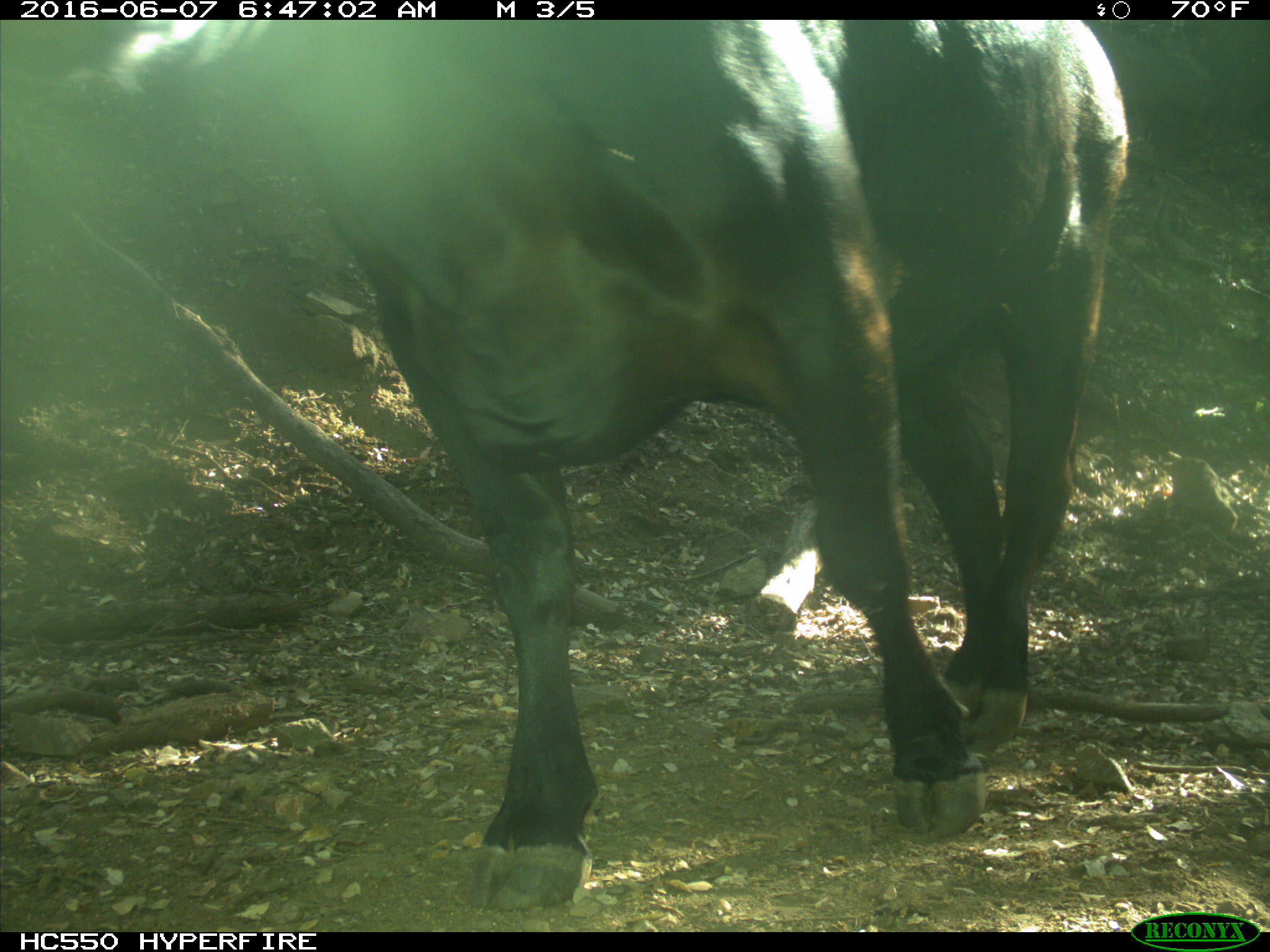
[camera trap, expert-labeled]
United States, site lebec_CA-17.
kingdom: Animalia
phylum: Chordata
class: Mammalia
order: Artiodactyla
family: Bovidae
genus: Bos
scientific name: Bos taurus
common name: domestic cow